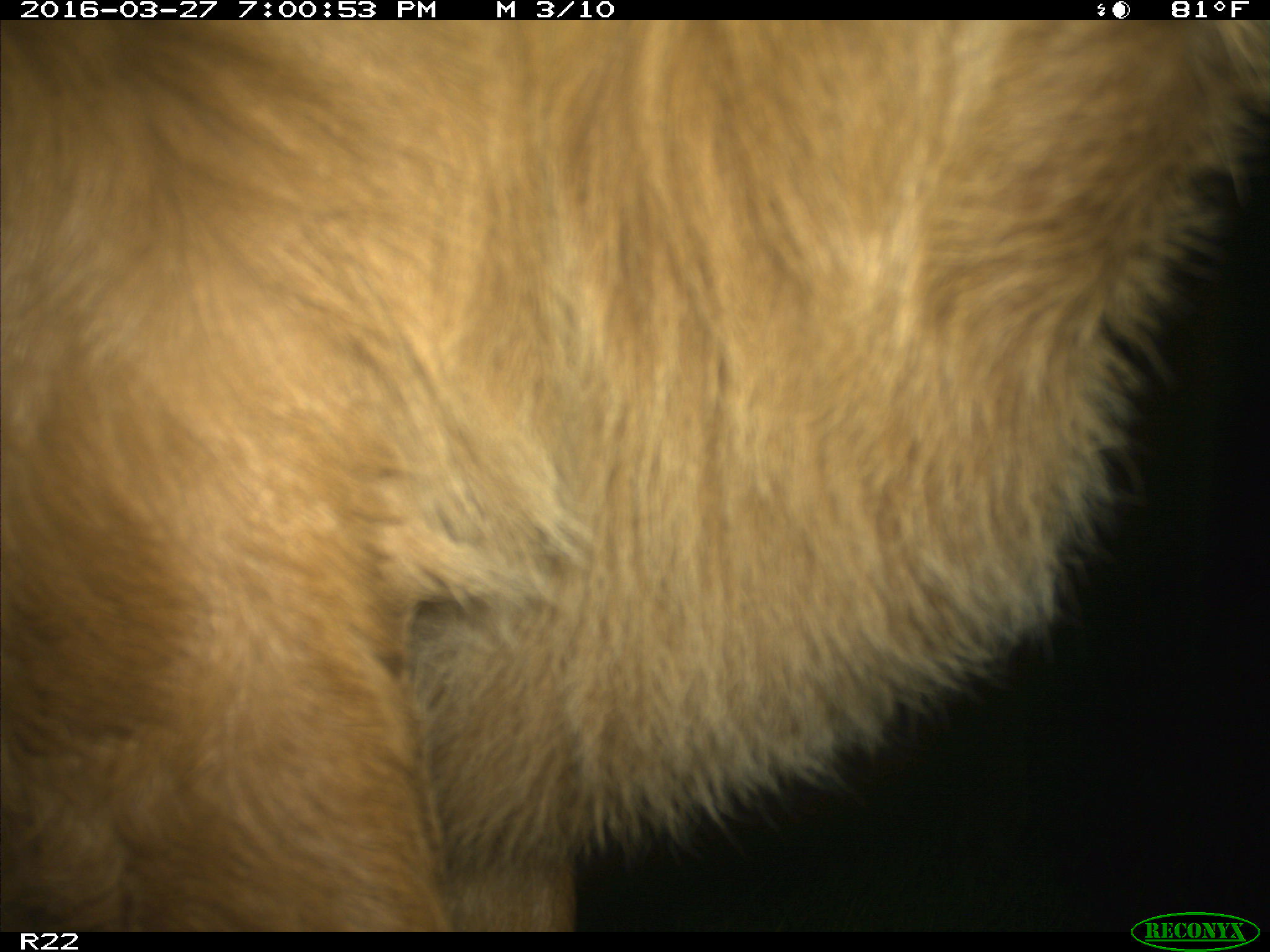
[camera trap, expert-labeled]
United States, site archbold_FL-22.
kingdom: Animalia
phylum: Chordata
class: Mammalia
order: Artiodactyla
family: Bovidae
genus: Bos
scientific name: Bos taurus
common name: domestic cow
Bos taurus (domestic cow).